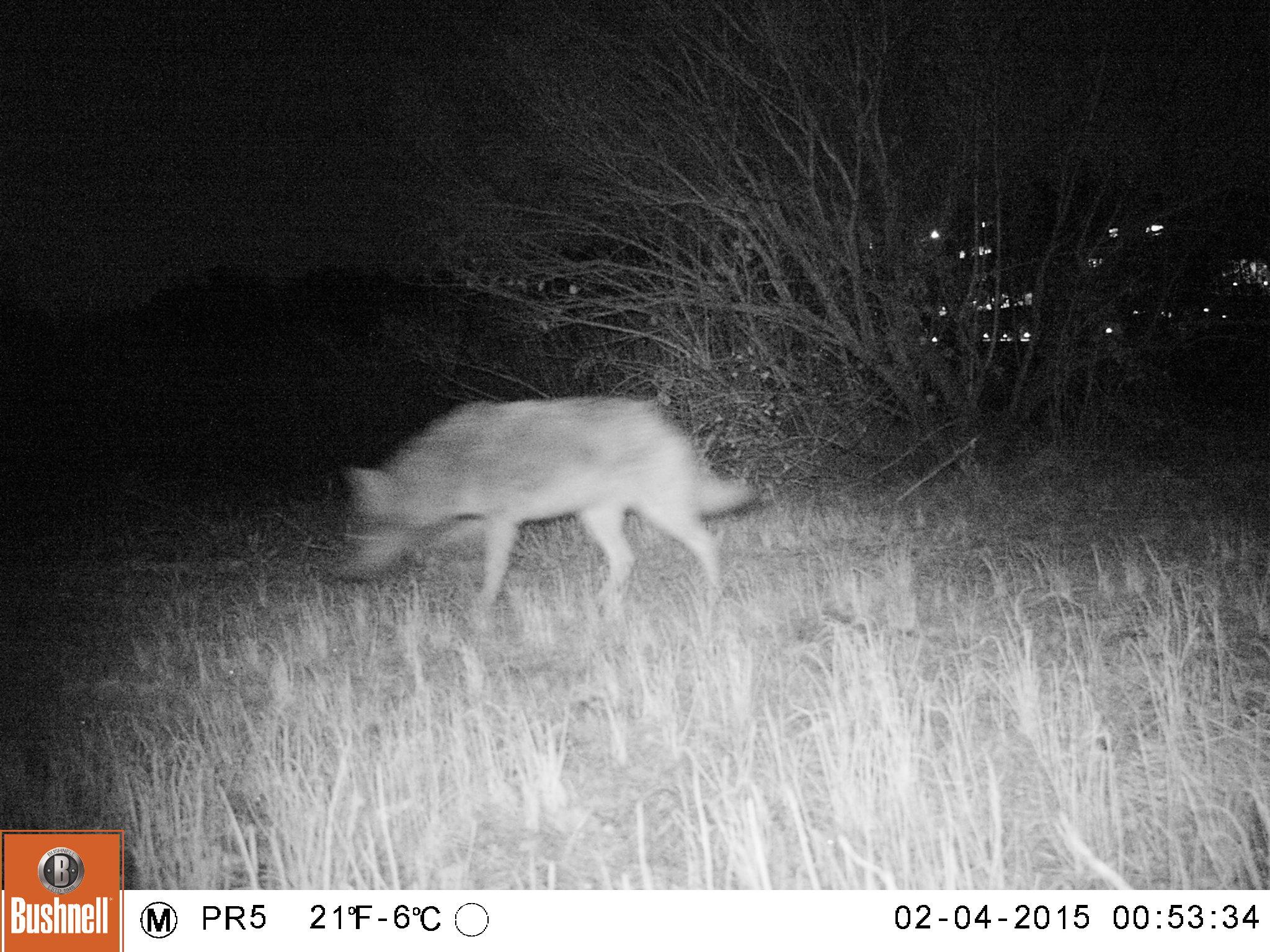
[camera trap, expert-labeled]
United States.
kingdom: Animalia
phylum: Chordata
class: Mammalia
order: Carnivora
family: Canidae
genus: Canis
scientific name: Canis latrans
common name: coyote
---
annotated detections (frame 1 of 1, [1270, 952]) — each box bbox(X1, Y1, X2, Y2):
Coyote: bbox(331, 381, 779, 633)